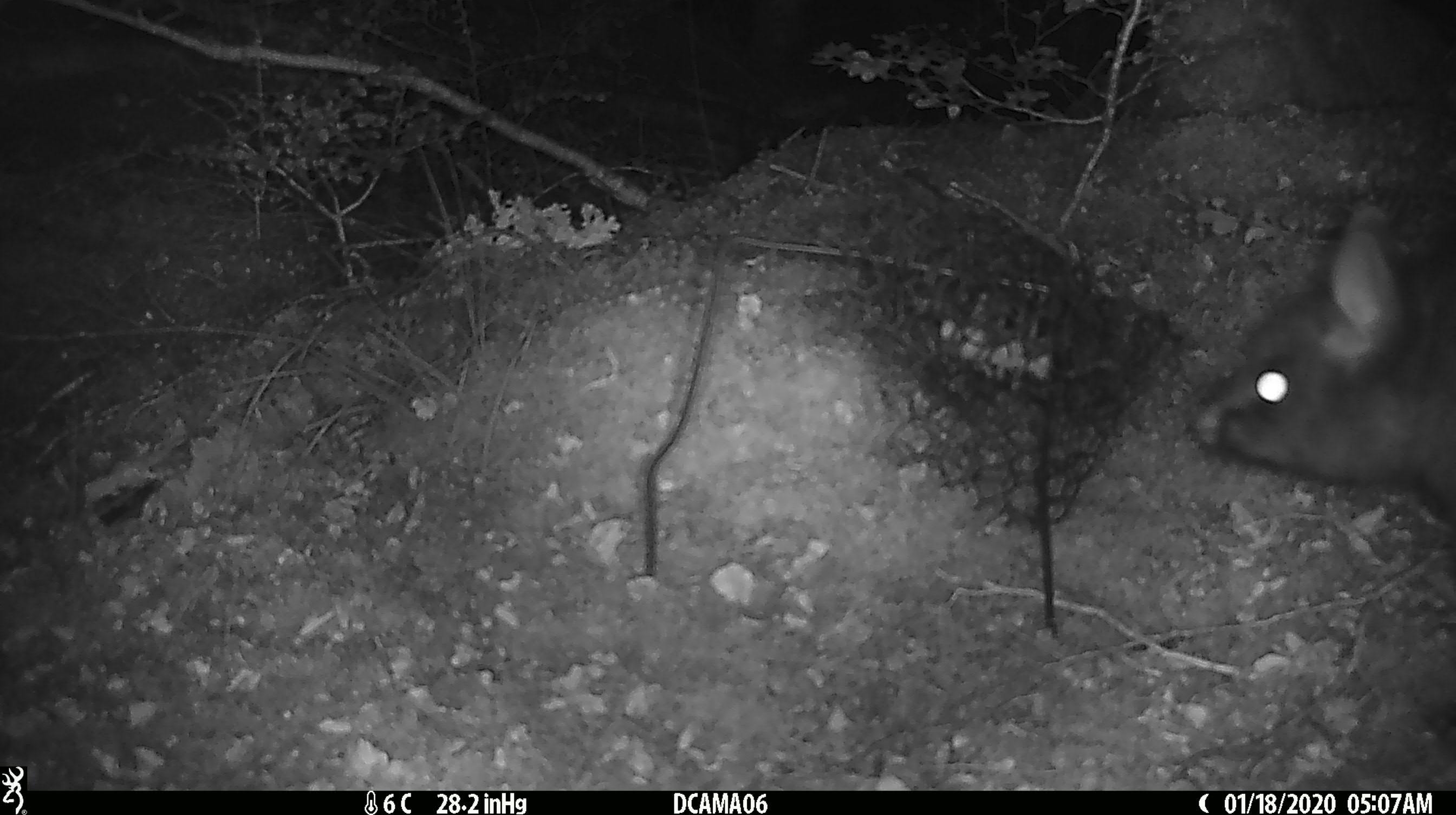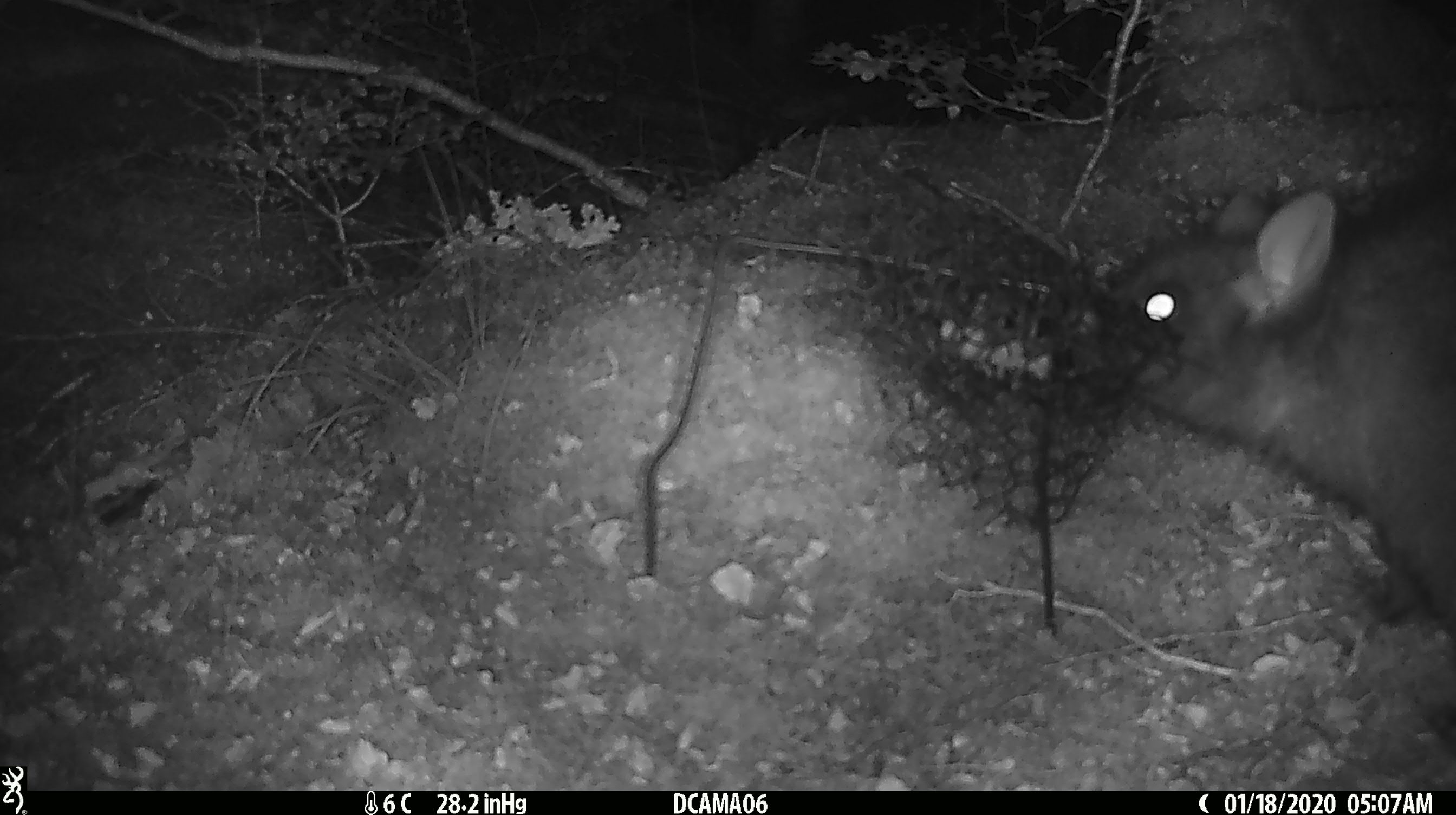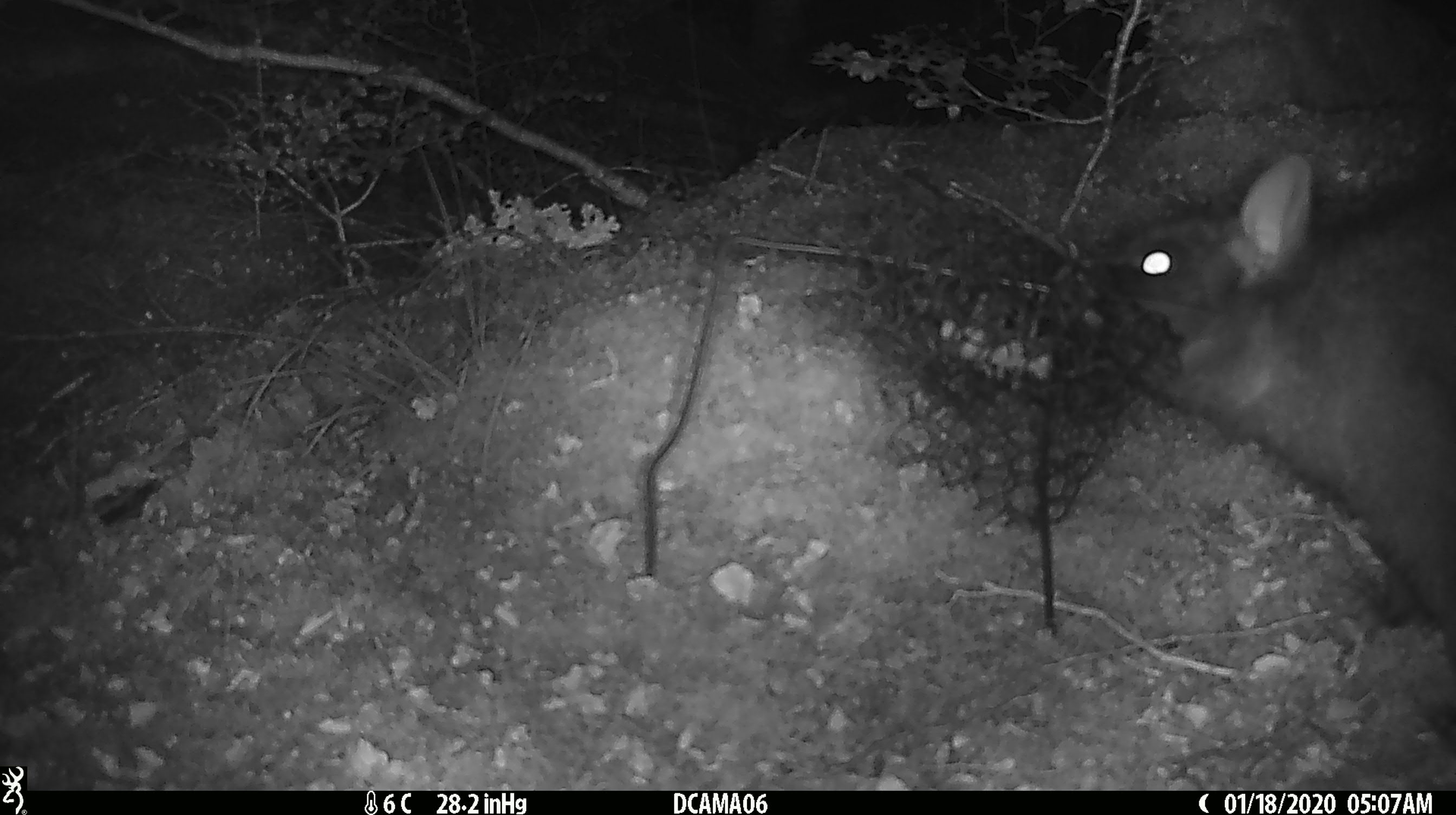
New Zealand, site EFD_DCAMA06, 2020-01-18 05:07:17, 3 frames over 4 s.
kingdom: Animalia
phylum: Chordata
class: Mammalia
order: Diprotodontia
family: Phalangeridae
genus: Trichosurus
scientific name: Trichosurus vulpecula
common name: common brushtail possum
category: possum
Possum (common brushtail possum) (Trichosurus vulpecula).